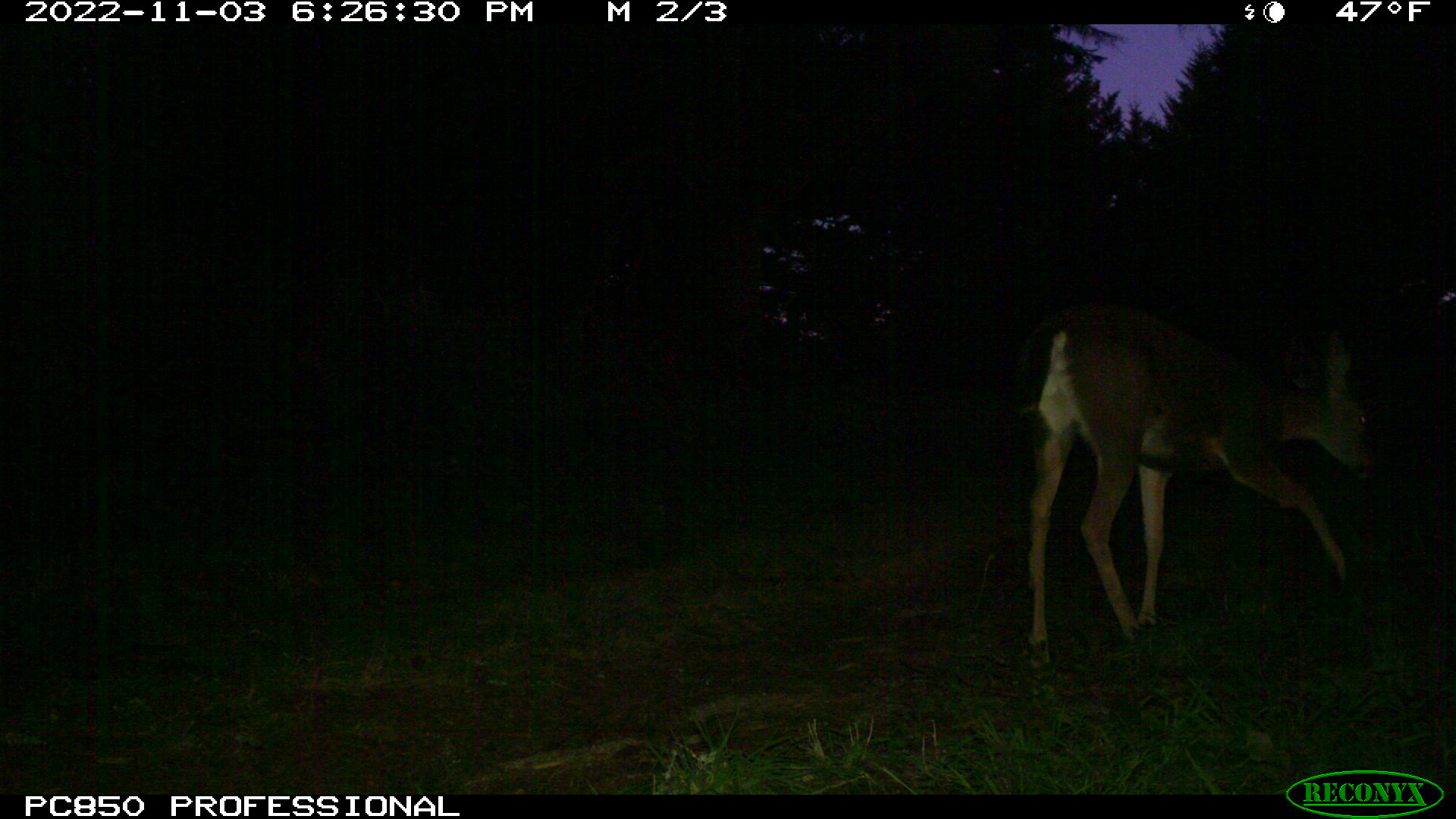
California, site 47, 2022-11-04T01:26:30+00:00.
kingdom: Animalia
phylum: Chordata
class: Mammalia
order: Artiodactyla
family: Cervidae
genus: Odocoileus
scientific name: Odocoileus hemionus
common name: mule deer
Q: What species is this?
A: Mule deer (Odocoileus hemionus).